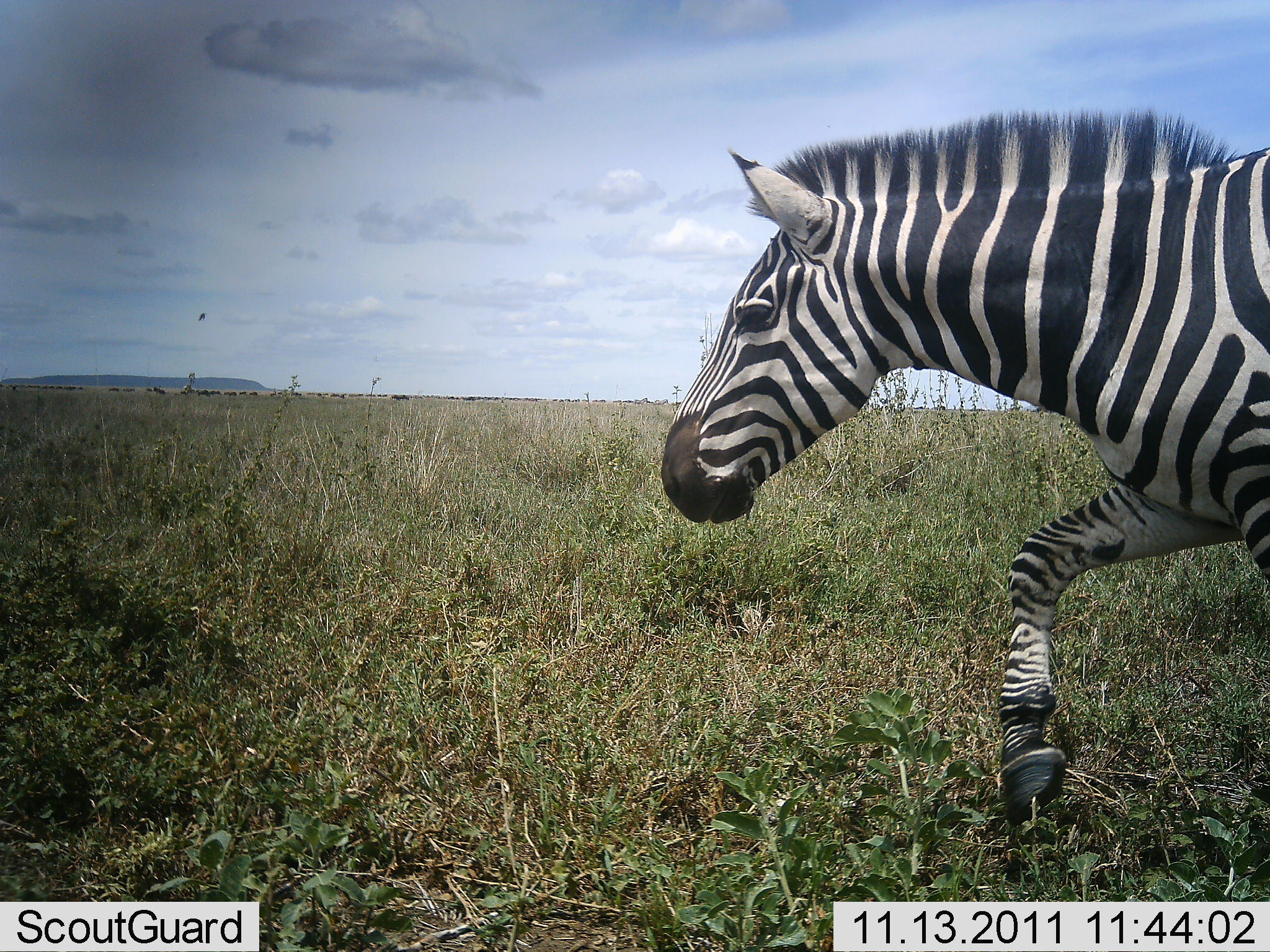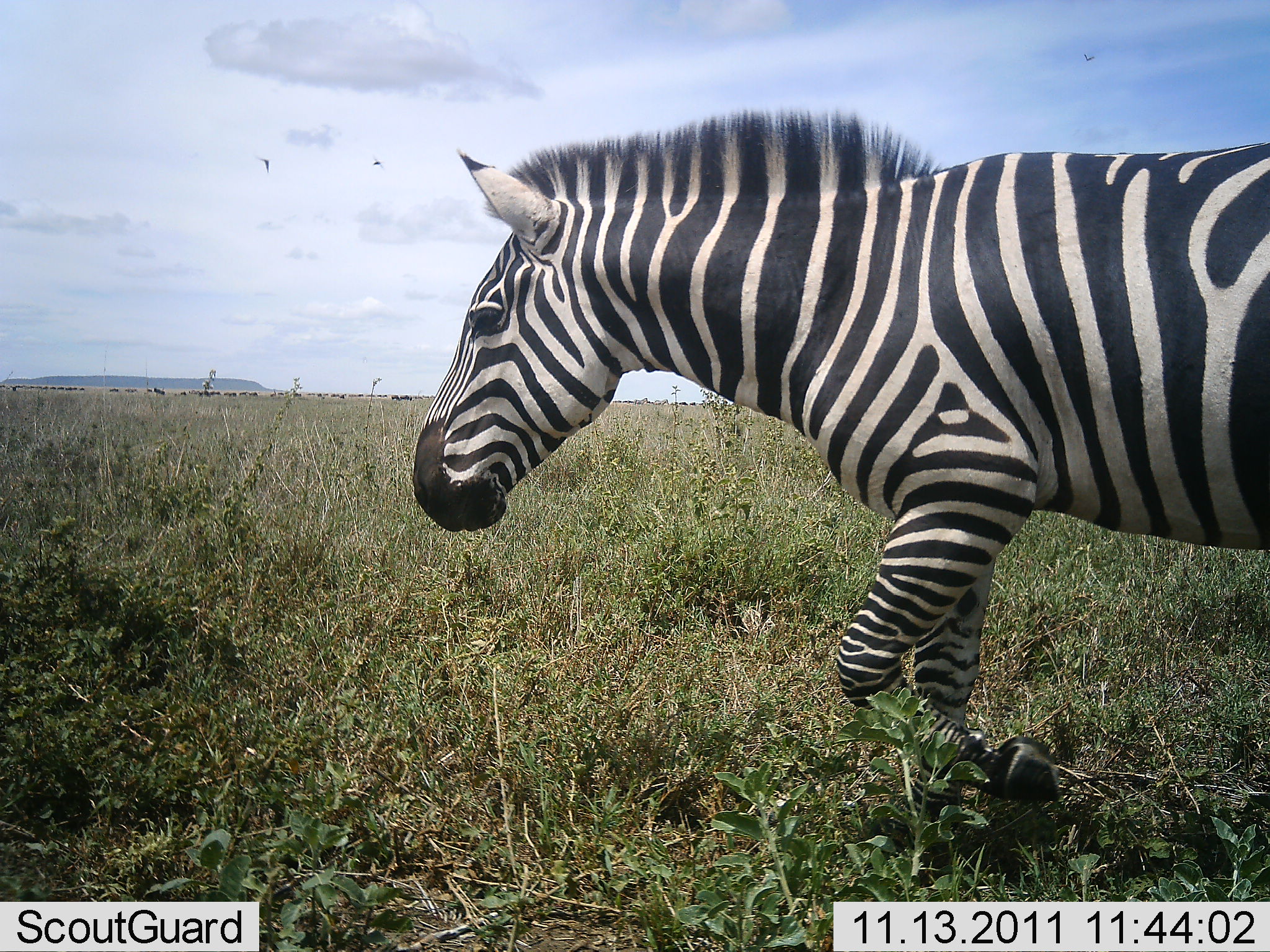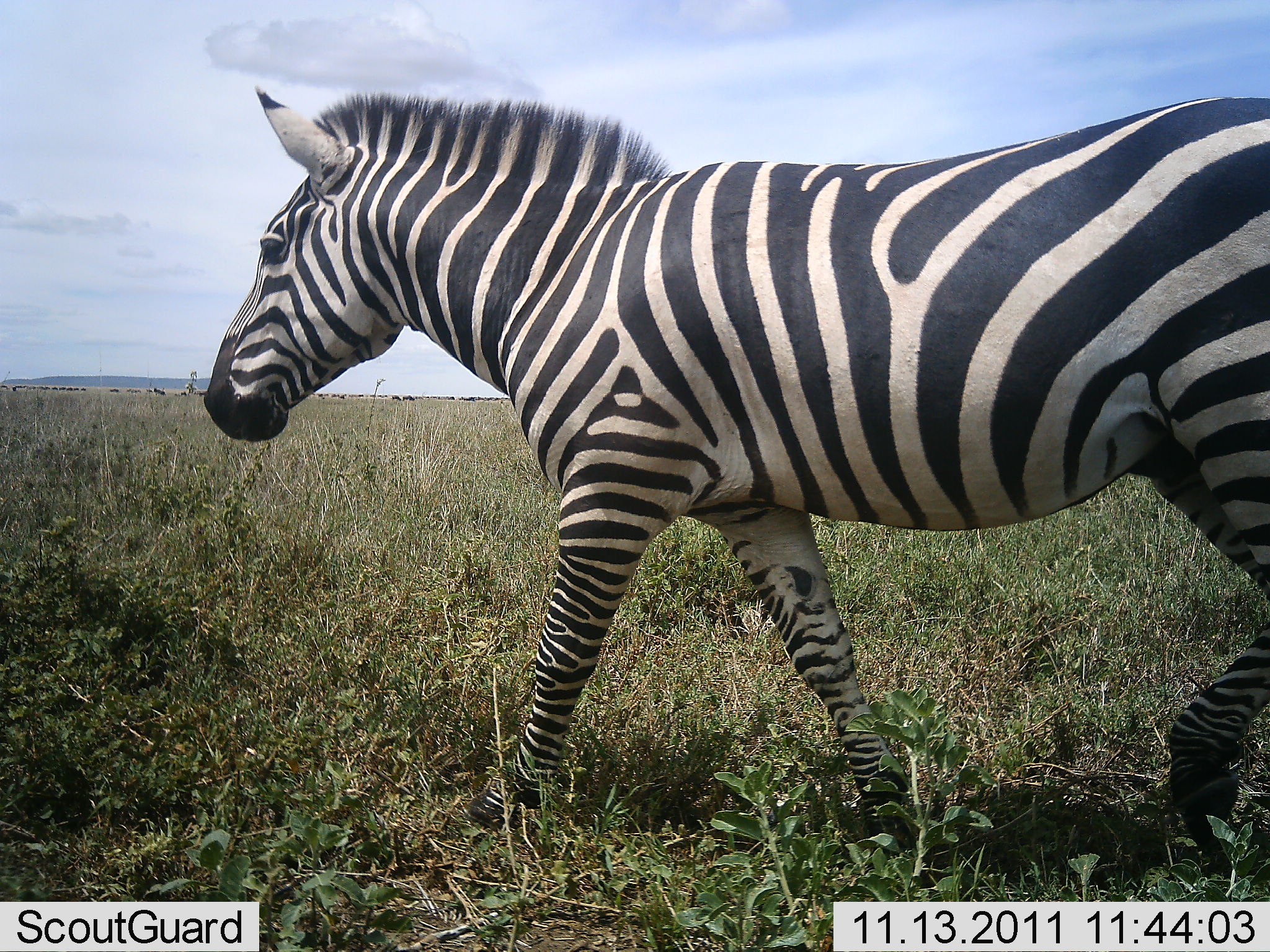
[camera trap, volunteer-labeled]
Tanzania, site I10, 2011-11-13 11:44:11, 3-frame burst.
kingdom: Animalia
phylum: Chordata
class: Mammalia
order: Perissodactyla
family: Equidae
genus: Equus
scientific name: Equus quagga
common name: plains zebra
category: zebra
Zebra (plains zebra) (Equus quagga), count 1. Behavior (volunteer vote fractions): standing 0%, resting 0%, moving 100%, interacting 0%. Young present (vote fraction): 0%. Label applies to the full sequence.